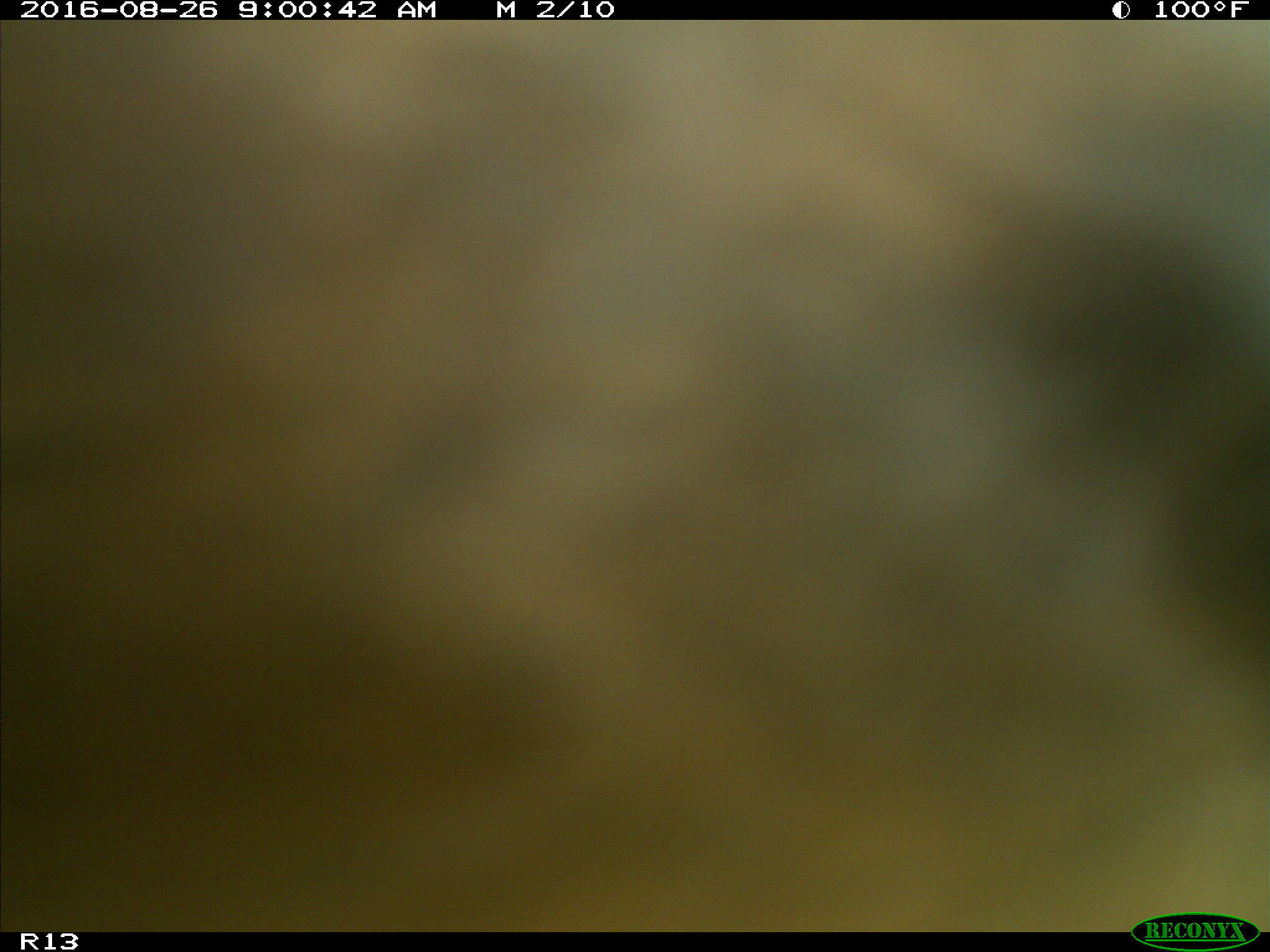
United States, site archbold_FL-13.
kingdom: Animalia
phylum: Chordata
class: Mammalia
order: Artiodactyla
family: Bovidae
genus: Bos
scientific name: Bos taurus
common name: domestic cow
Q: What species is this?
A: Bos taurus (domestic cow).